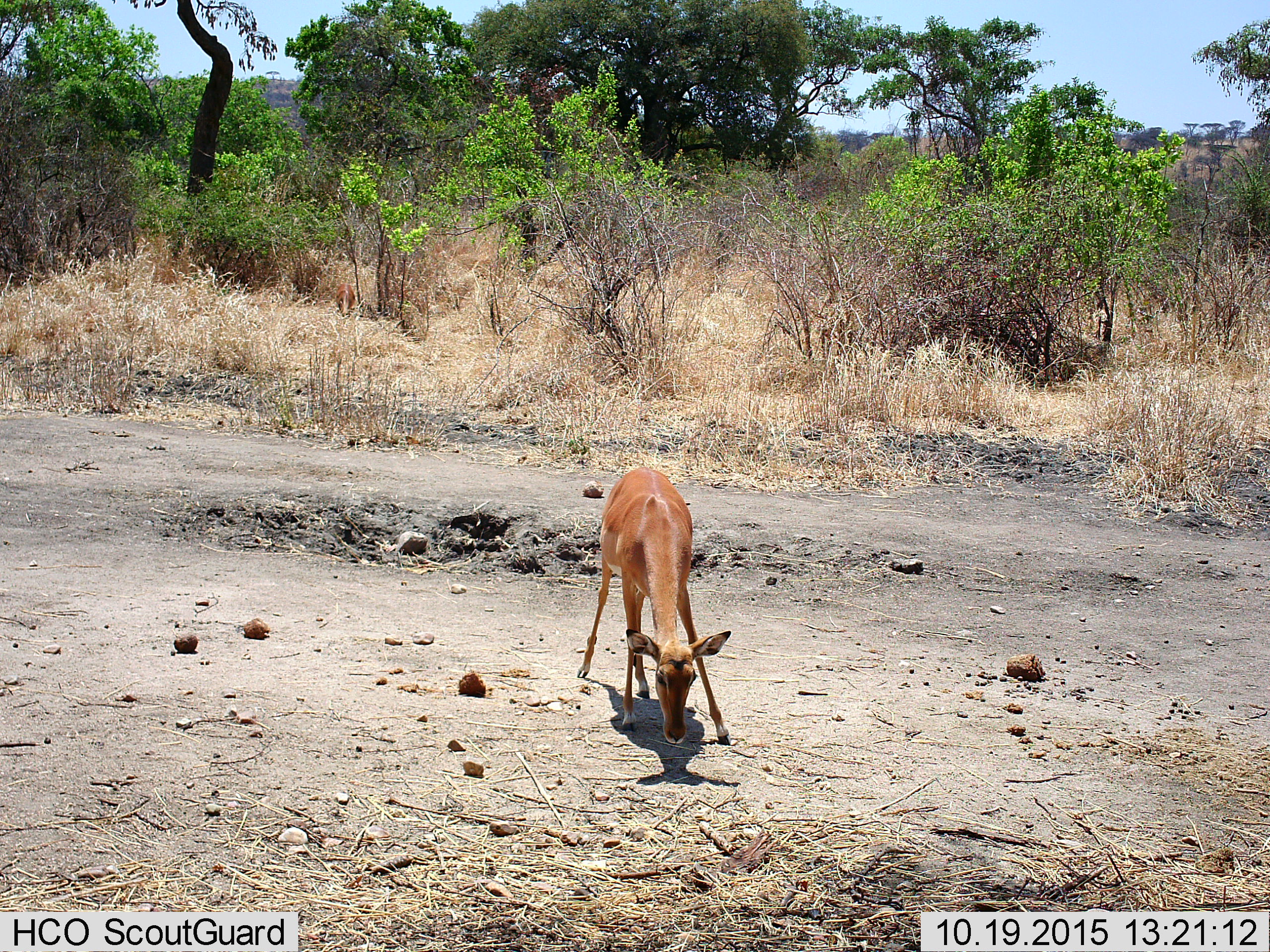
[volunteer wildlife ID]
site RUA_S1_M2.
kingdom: Animalia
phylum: Chordata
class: Mammalia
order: Artiodactyla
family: Bovidae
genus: Aepyceros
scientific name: Aepyceros melampus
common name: impala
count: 1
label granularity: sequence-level